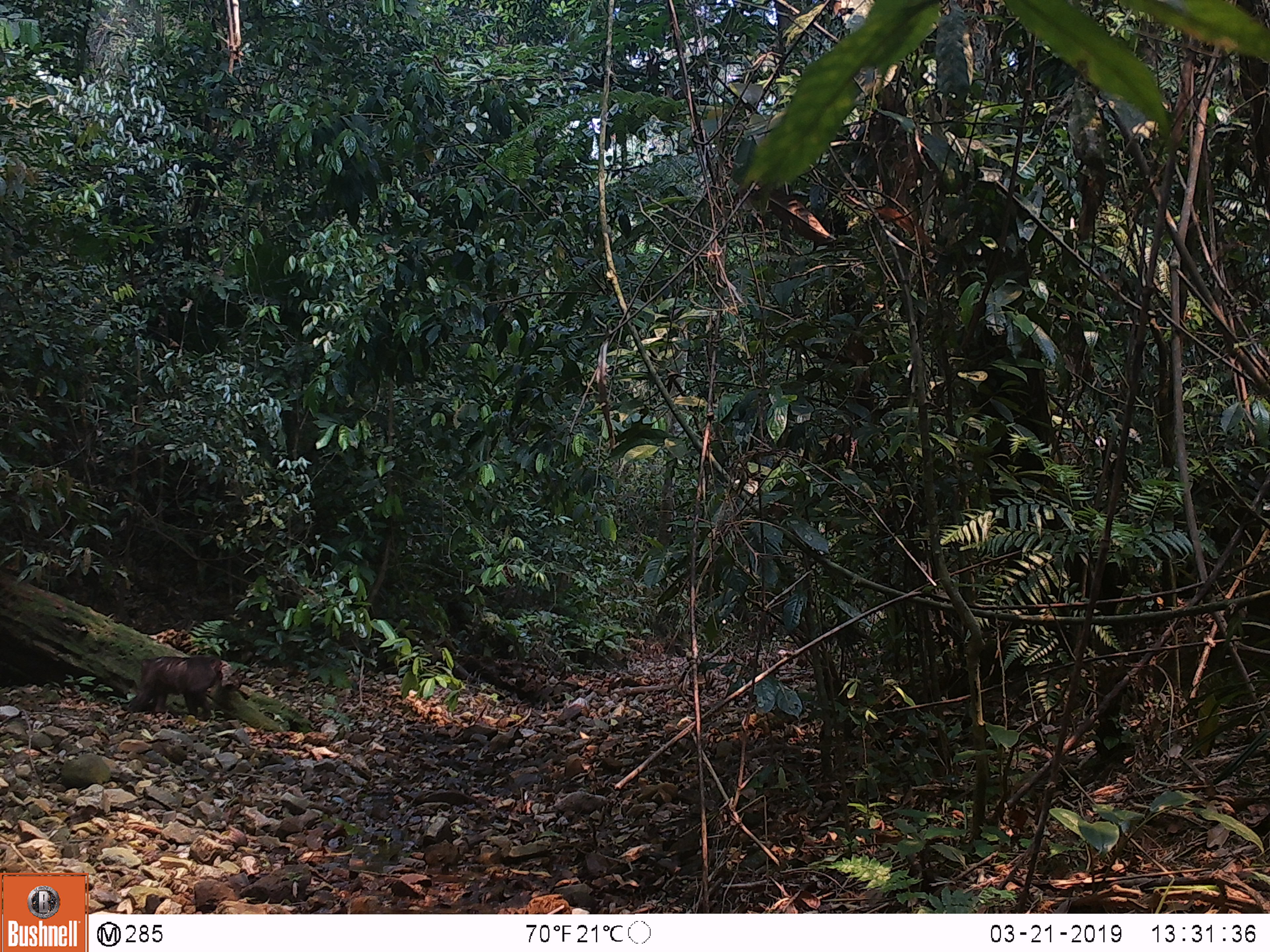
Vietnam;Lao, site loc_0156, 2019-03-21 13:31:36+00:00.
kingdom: Animalia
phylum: Chordata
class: Mammalia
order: Primates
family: Cercopithecidae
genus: Macaca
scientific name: Macaca arctoides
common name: stump-tailed macaque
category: stump tailed macaque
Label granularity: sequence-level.